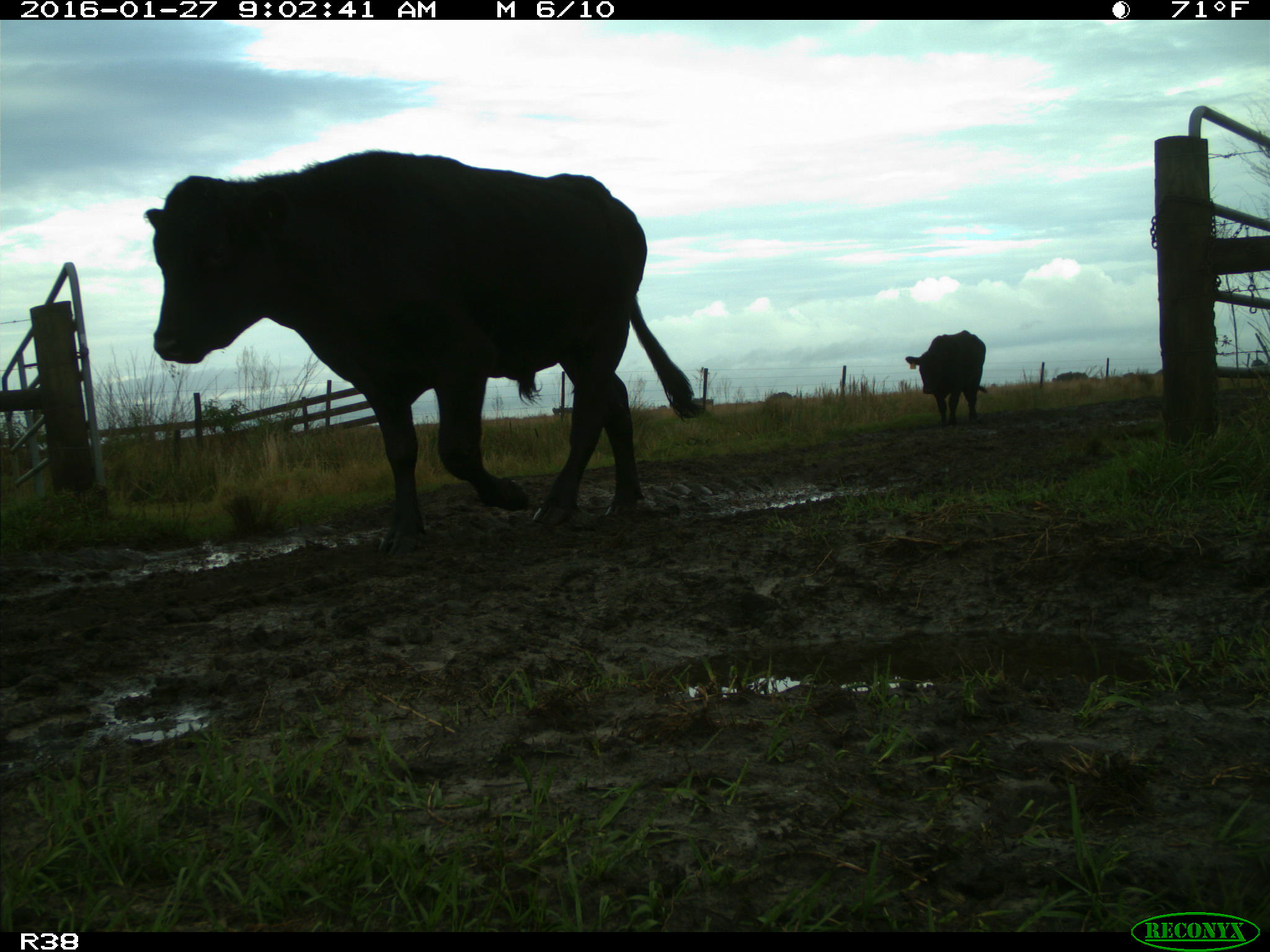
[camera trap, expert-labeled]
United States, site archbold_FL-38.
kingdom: Animalia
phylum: Chordata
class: Mammalia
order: Artiodactyla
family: Bovidae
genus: Bos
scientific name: Bos taurus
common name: domestic cow